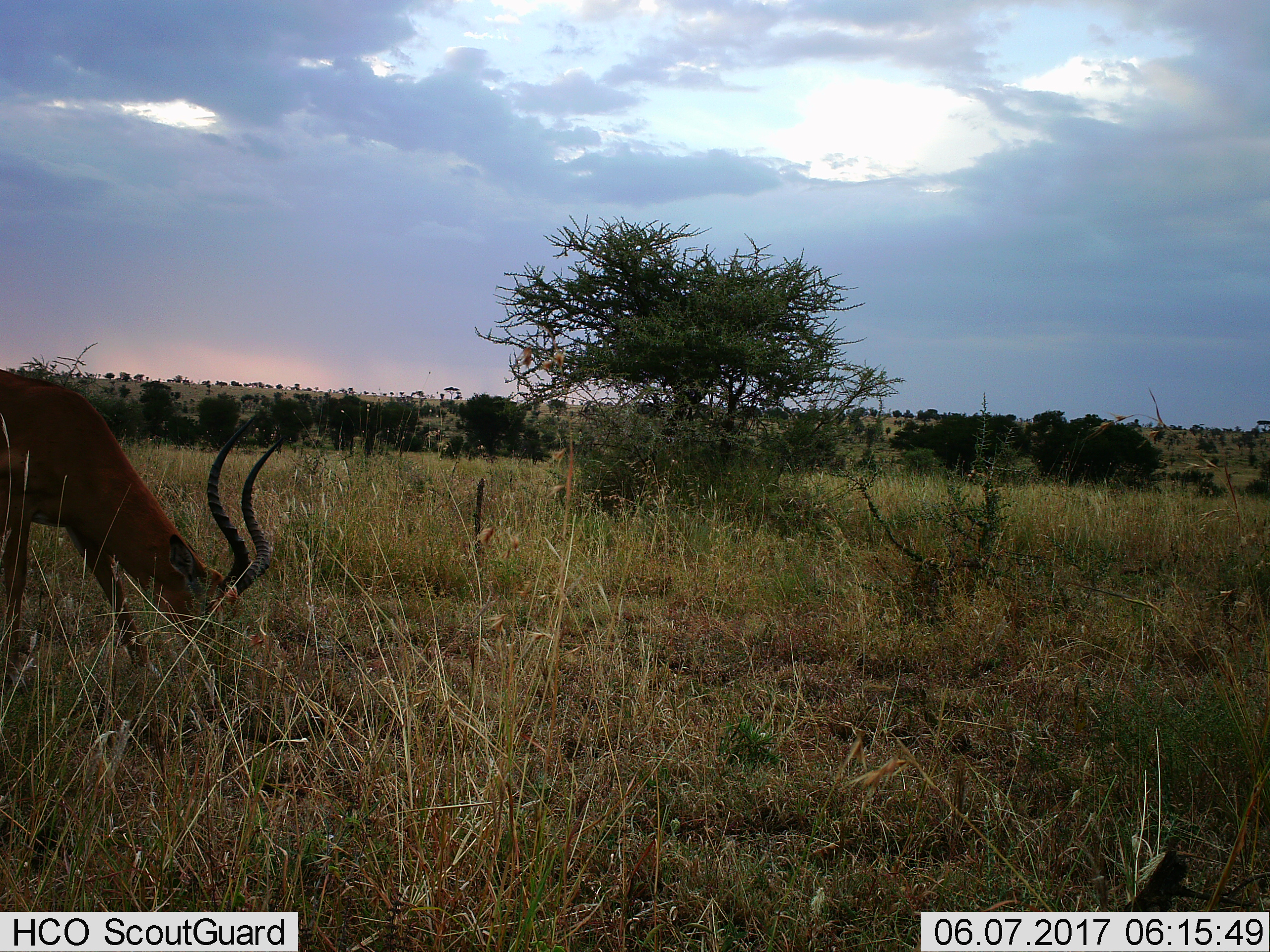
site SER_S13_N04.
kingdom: Animalia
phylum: Chordata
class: Mammalia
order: Artiodactyla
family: Bovidae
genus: Aepyceros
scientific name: Aepyceros melampus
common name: impala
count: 1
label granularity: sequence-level